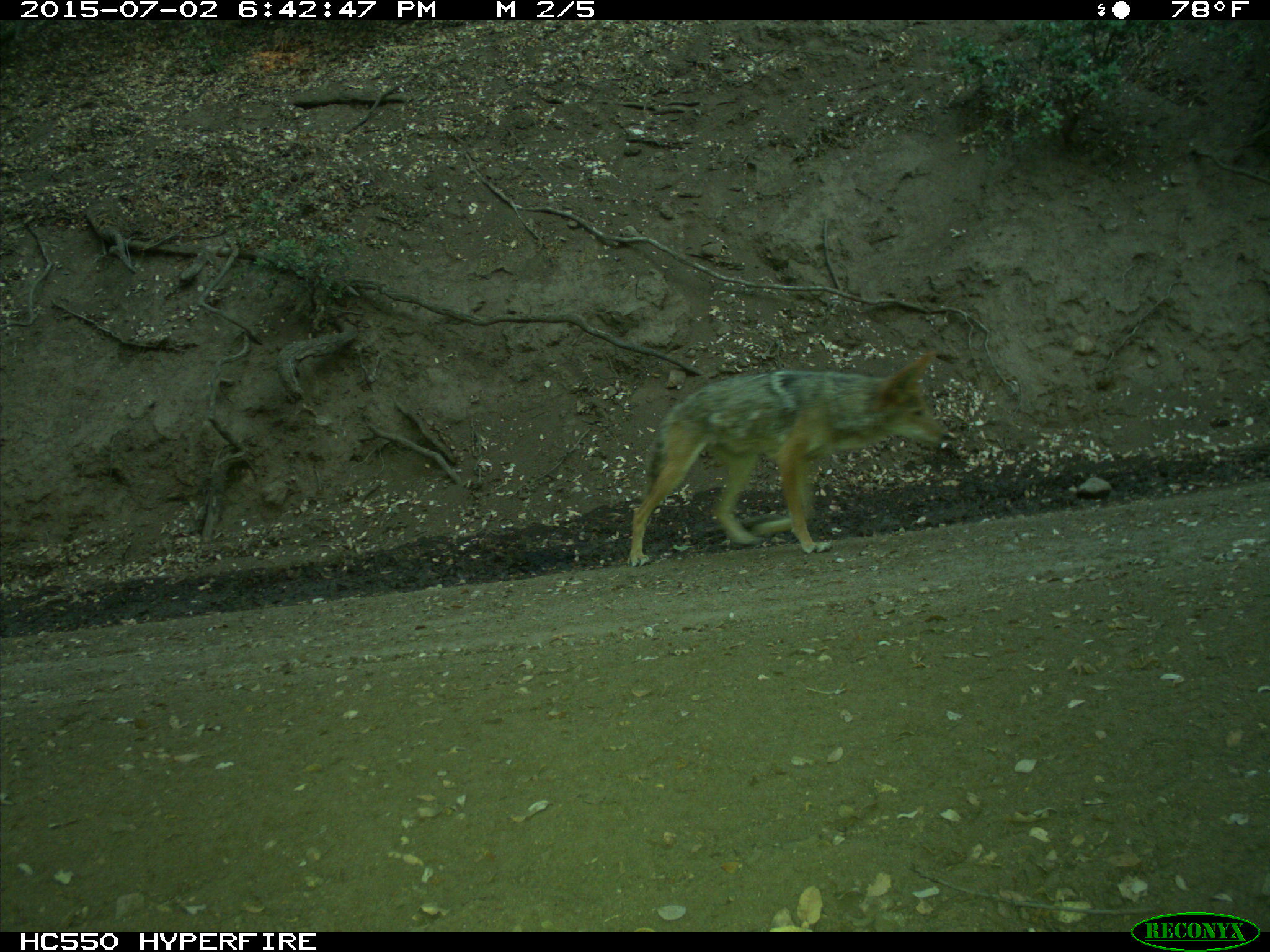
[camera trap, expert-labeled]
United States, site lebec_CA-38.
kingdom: Animalia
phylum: Chordata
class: Mammalia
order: Carnivora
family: Canidae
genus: Canis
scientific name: Canis latrans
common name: coyote